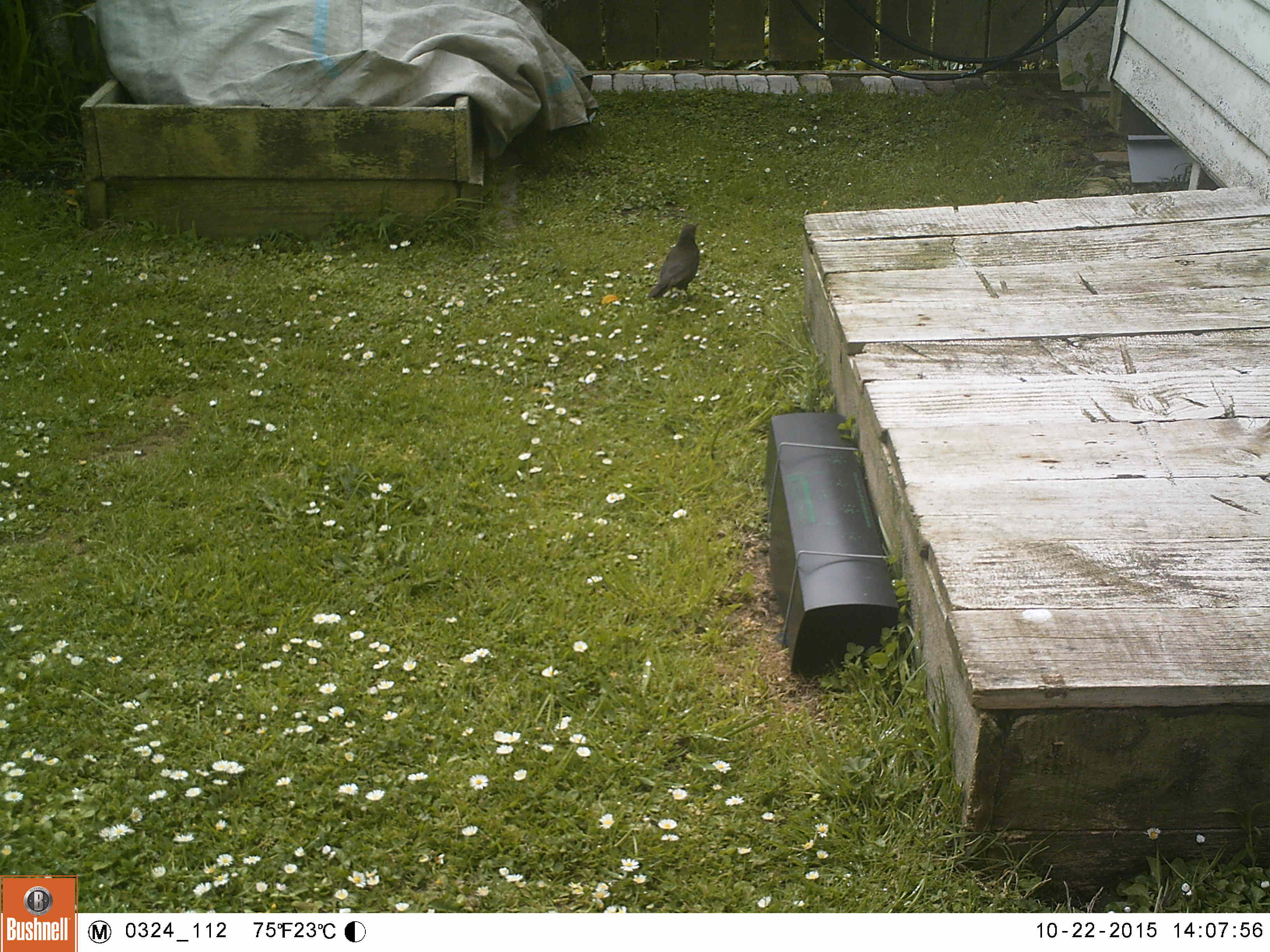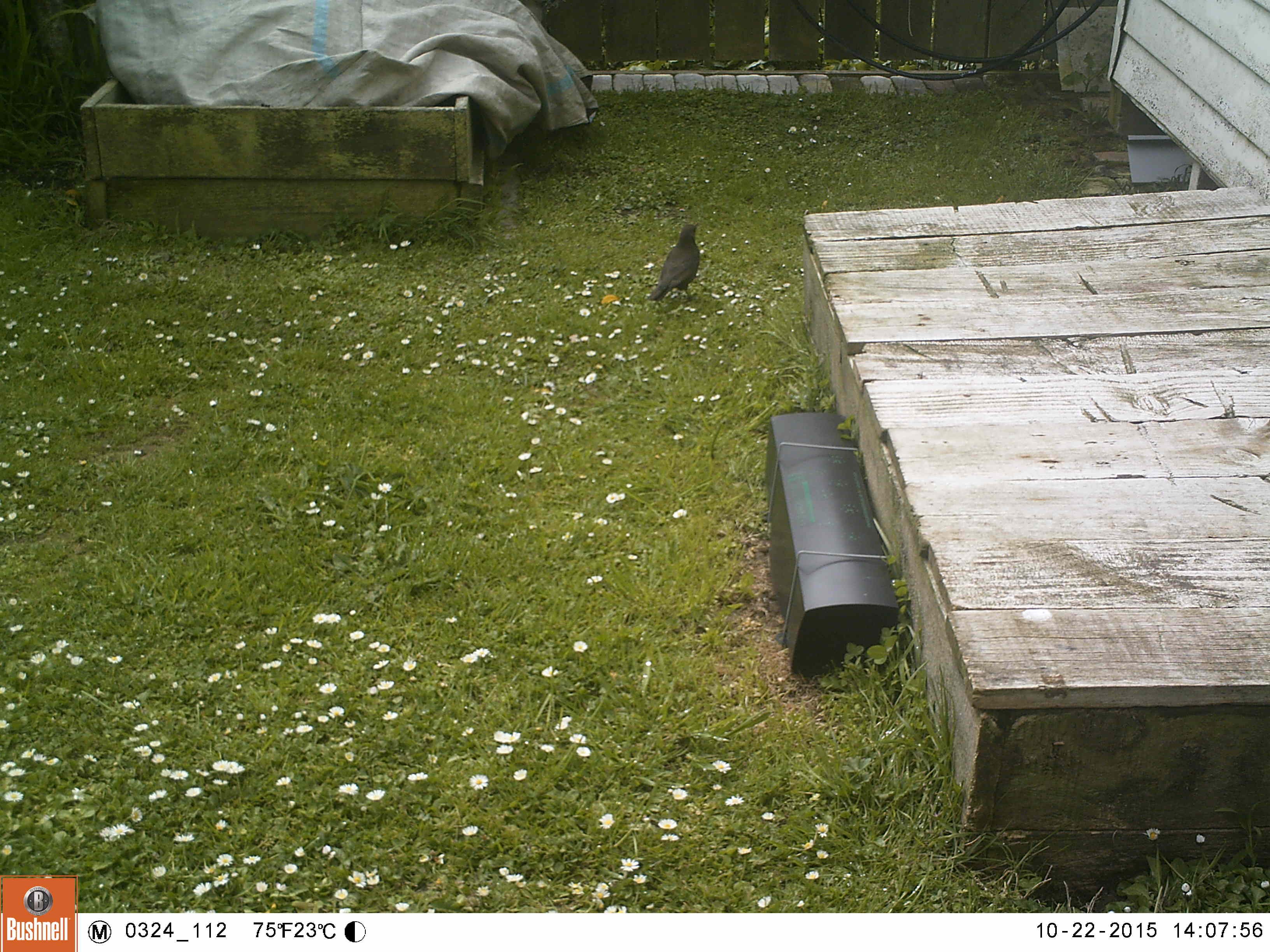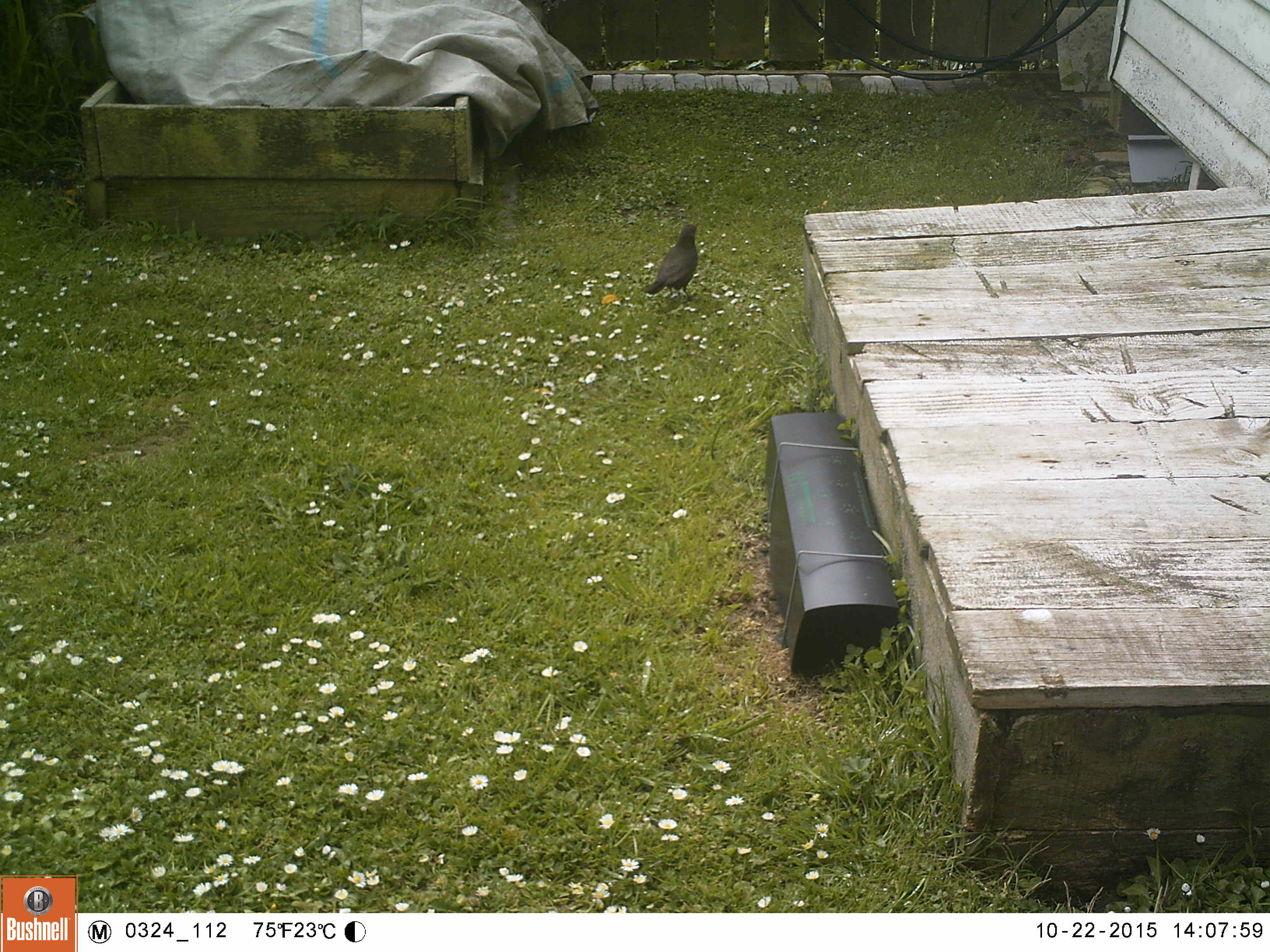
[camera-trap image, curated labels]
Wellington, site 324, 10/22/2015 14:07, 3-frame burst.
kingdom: Animalia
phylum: Chordata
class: Aves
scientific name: Aves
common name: bird